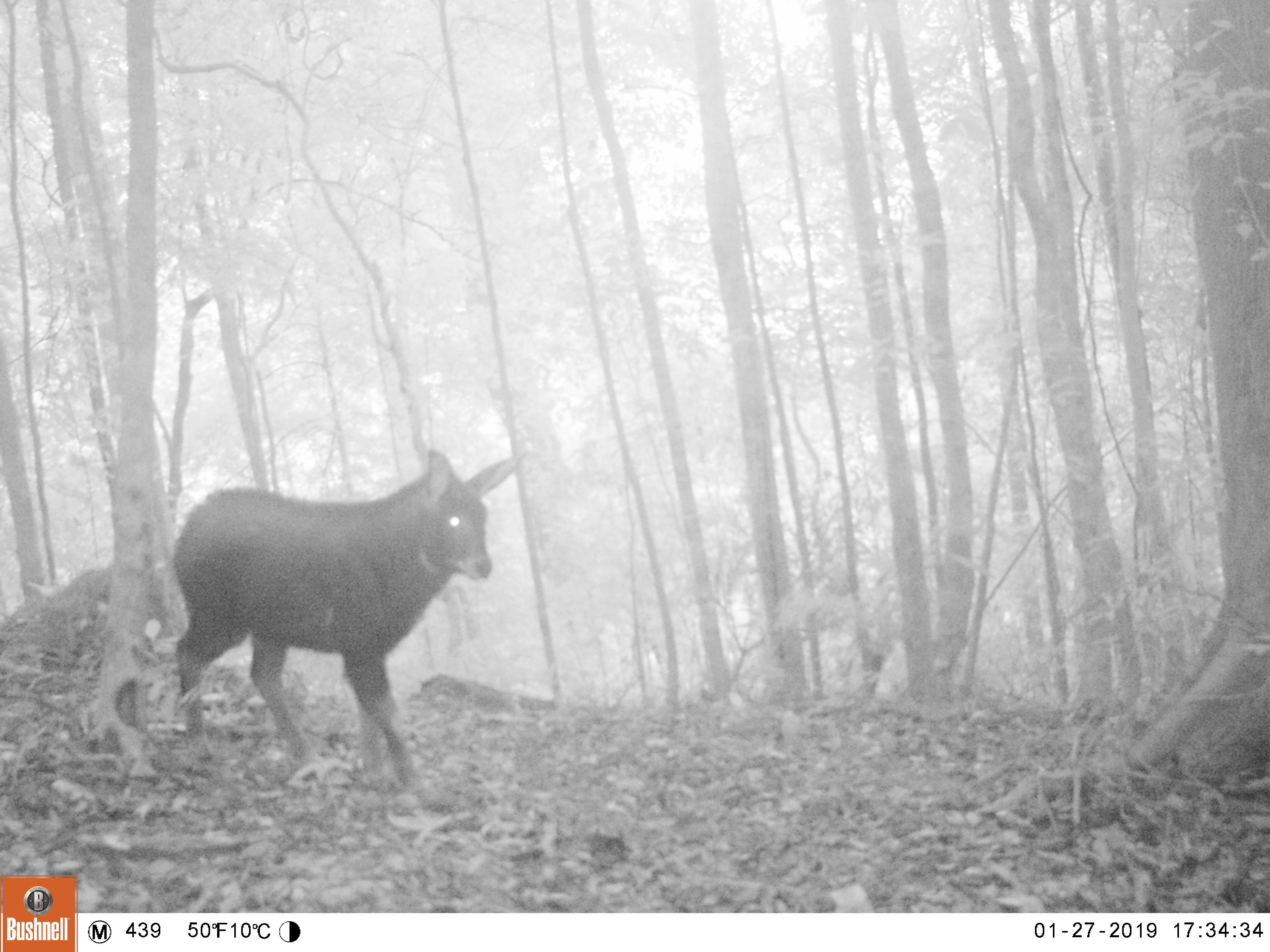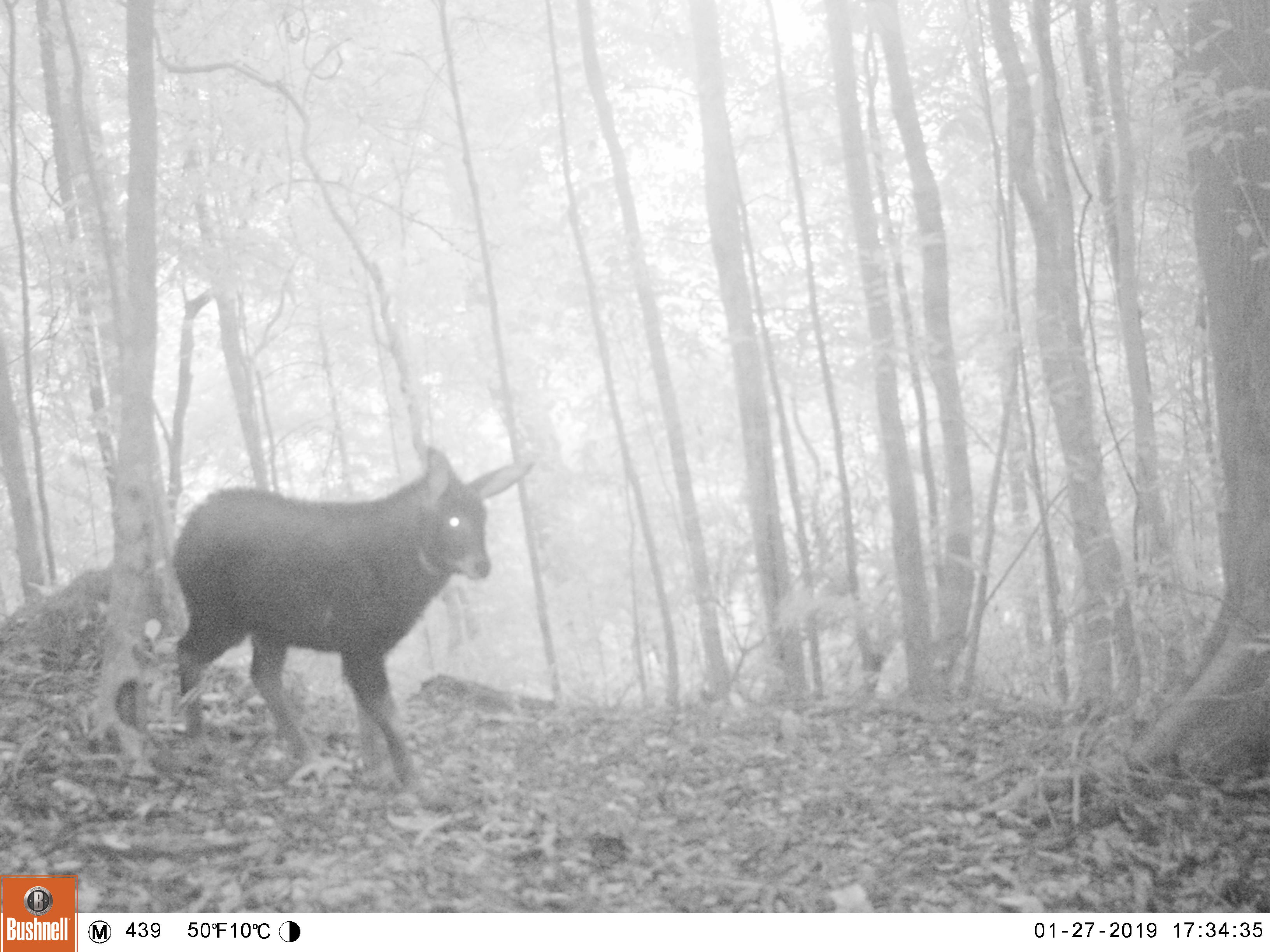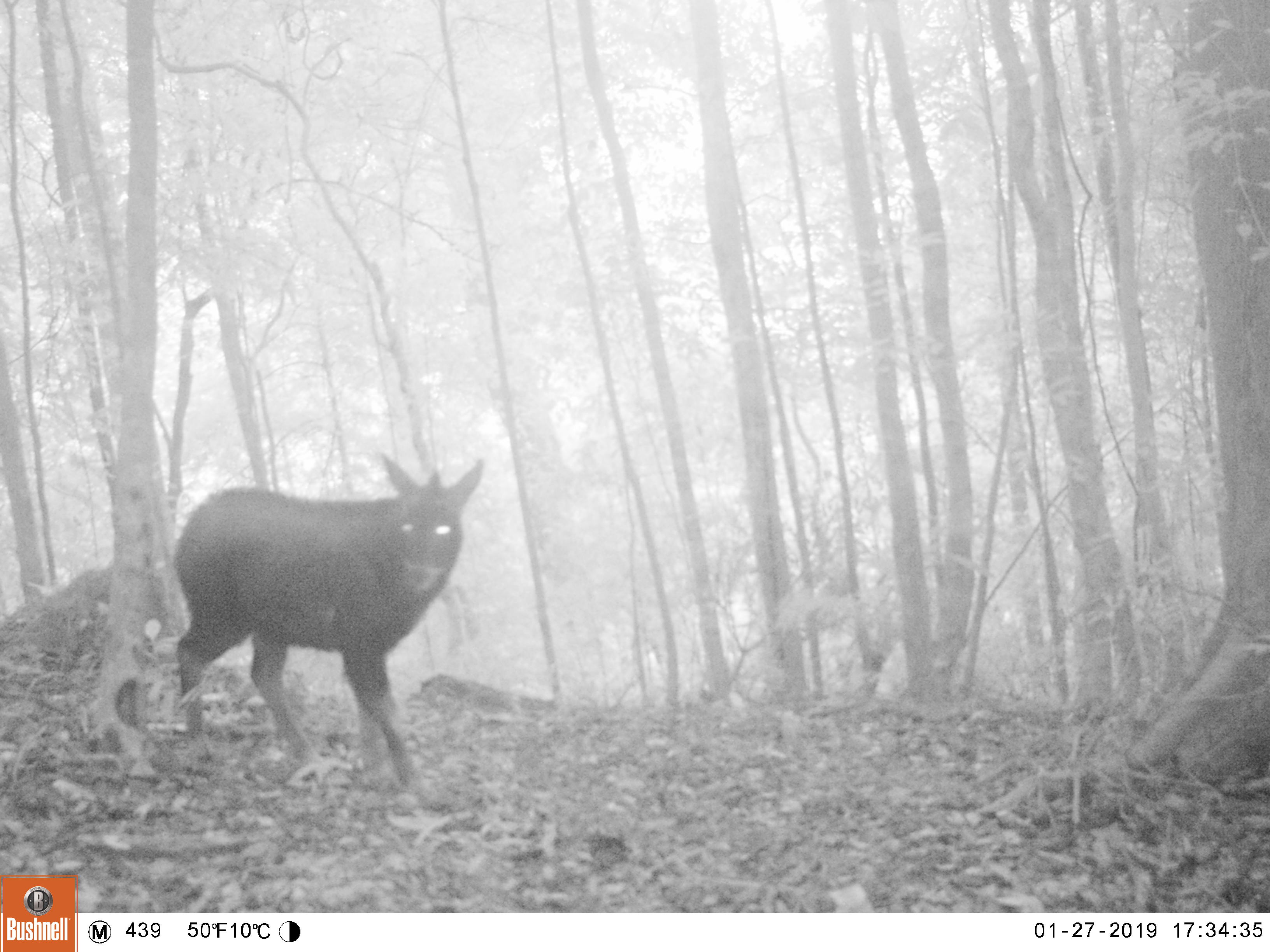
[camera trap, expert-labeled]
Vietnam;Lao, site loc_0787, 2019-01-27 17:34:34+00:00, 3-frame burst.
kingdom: Animalia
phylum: Chordata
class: Mammalia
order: Artiodactyla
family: Bovidae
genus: Capricornis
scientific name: Capricornis sumatraensis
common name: chinese serow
Chinese serow (Capricornis sumatraensis). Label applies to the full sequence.